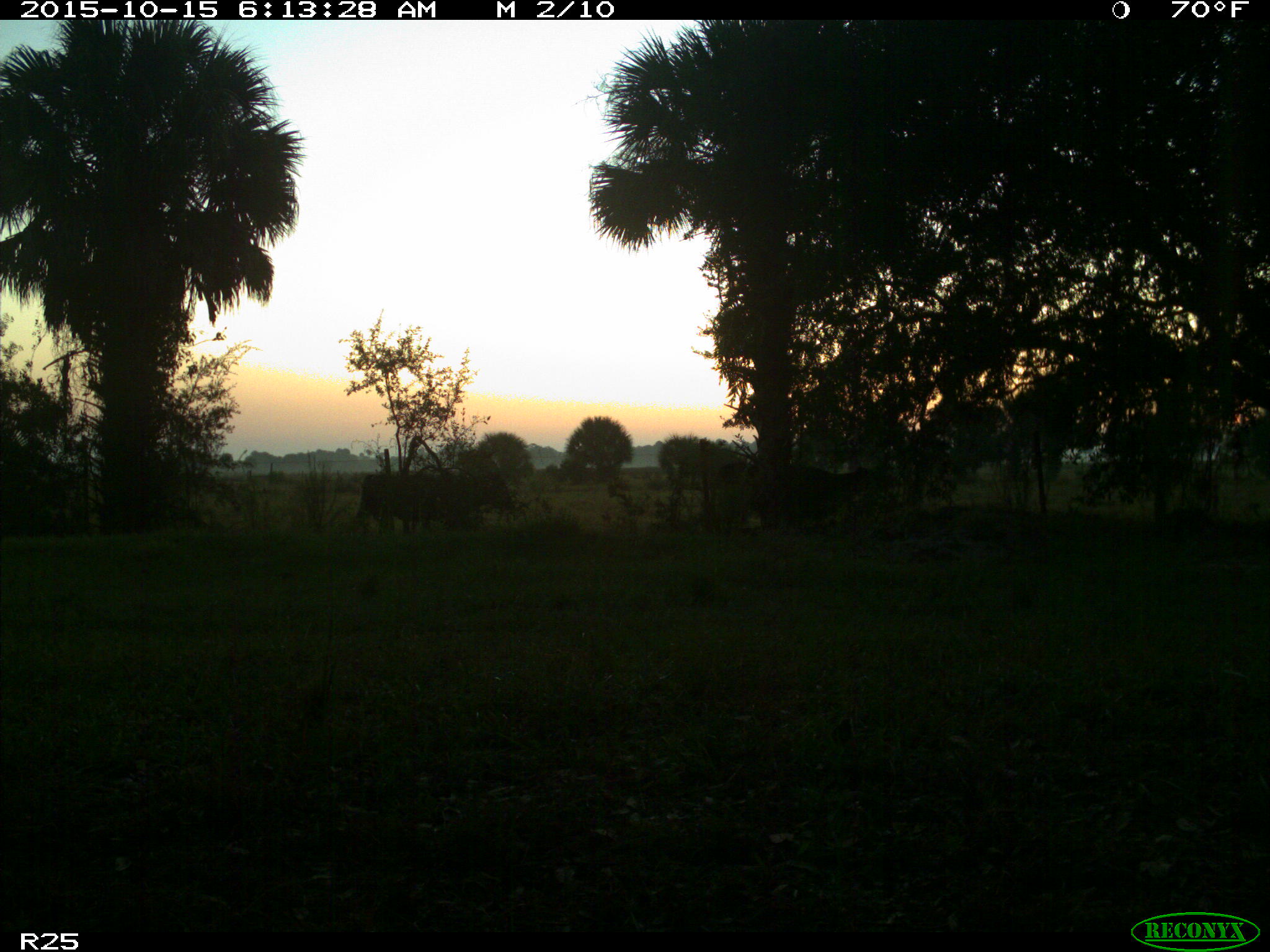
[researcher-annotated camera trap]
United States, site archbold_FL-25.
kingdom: Animalia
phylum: Chordata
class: Mammalia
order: Artiodactyla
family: Bovidae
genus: Bos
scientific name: Bos taurus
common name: domestic cow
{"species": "Bos taurus (domestic cow)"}